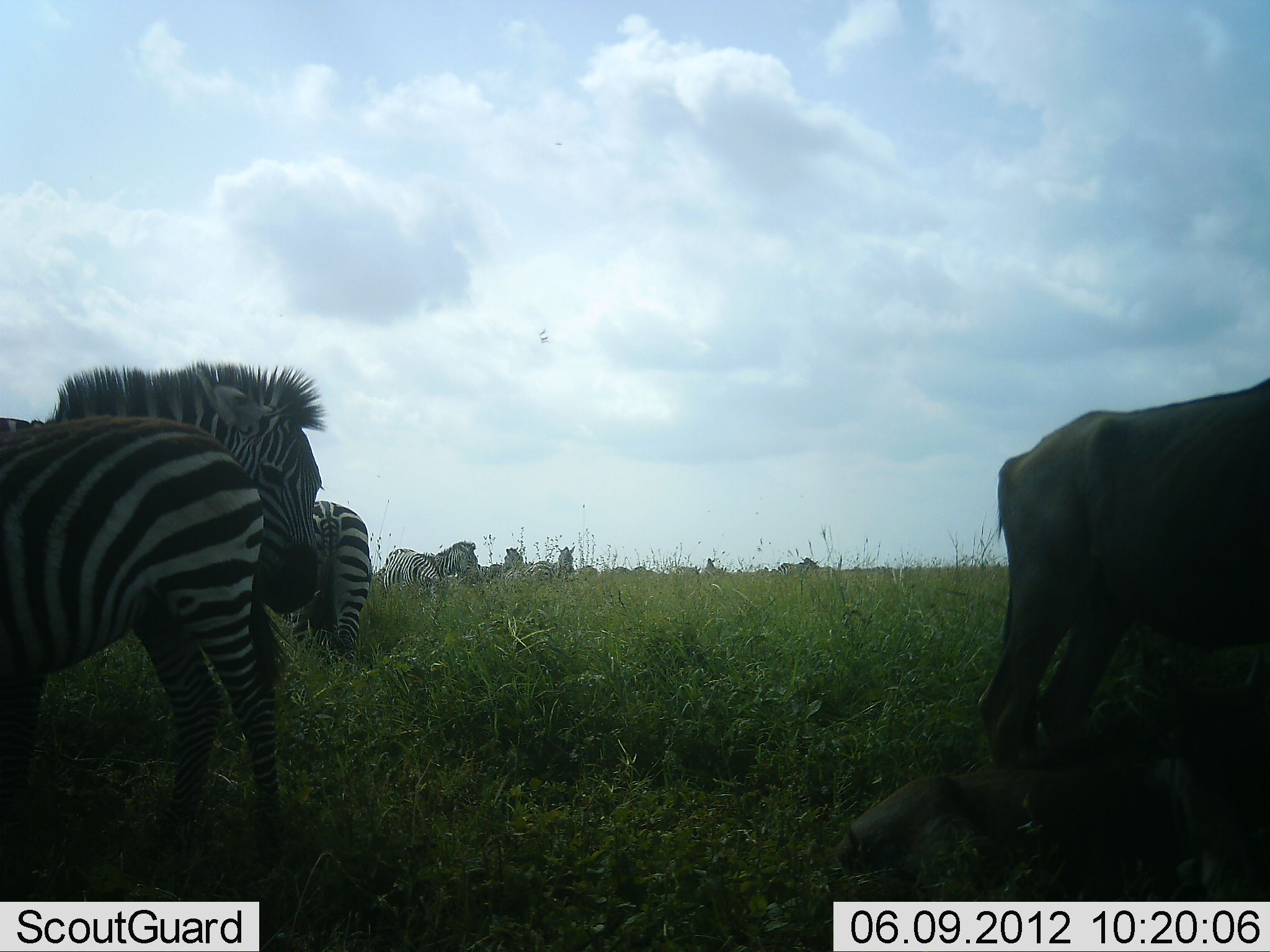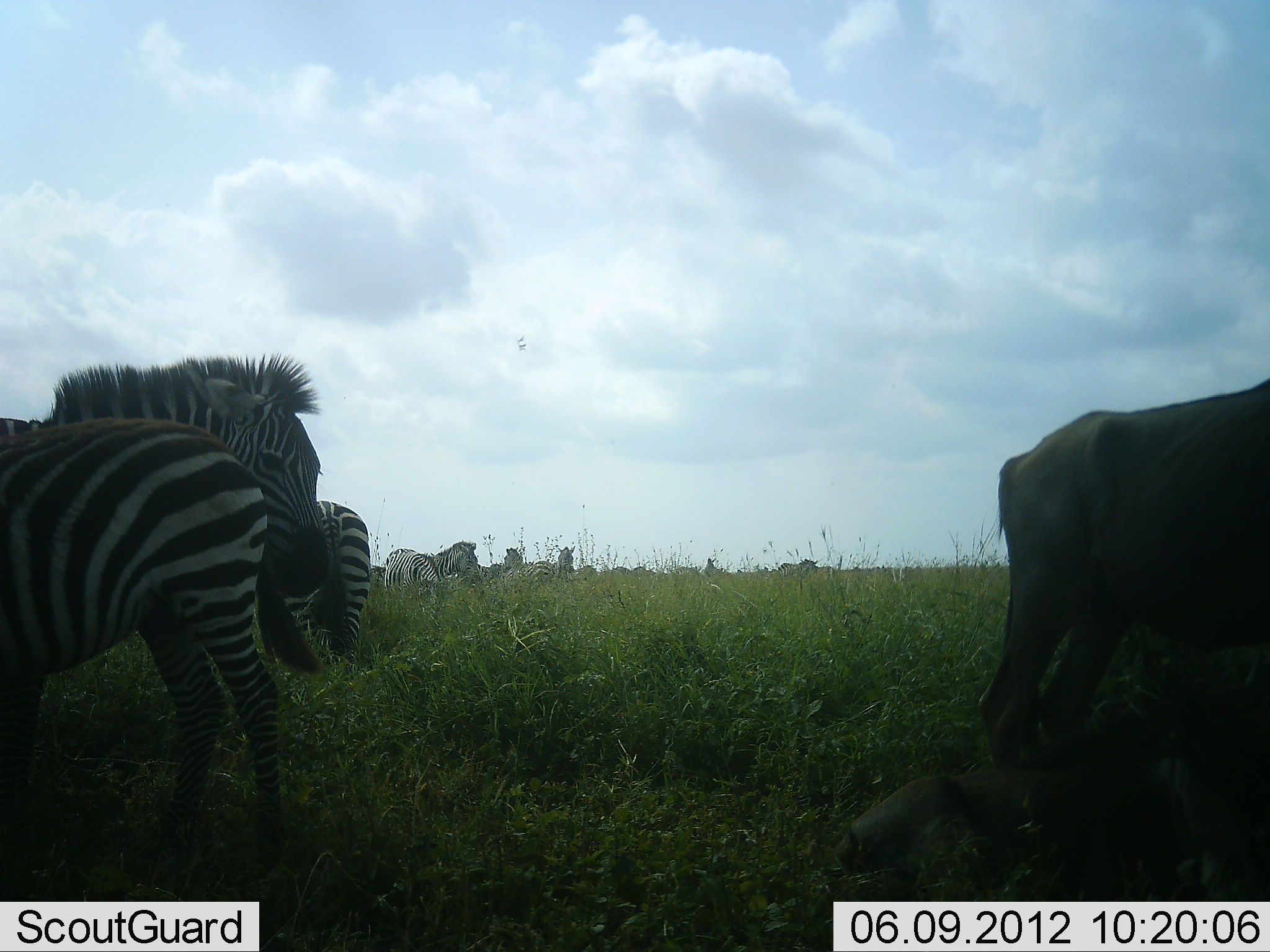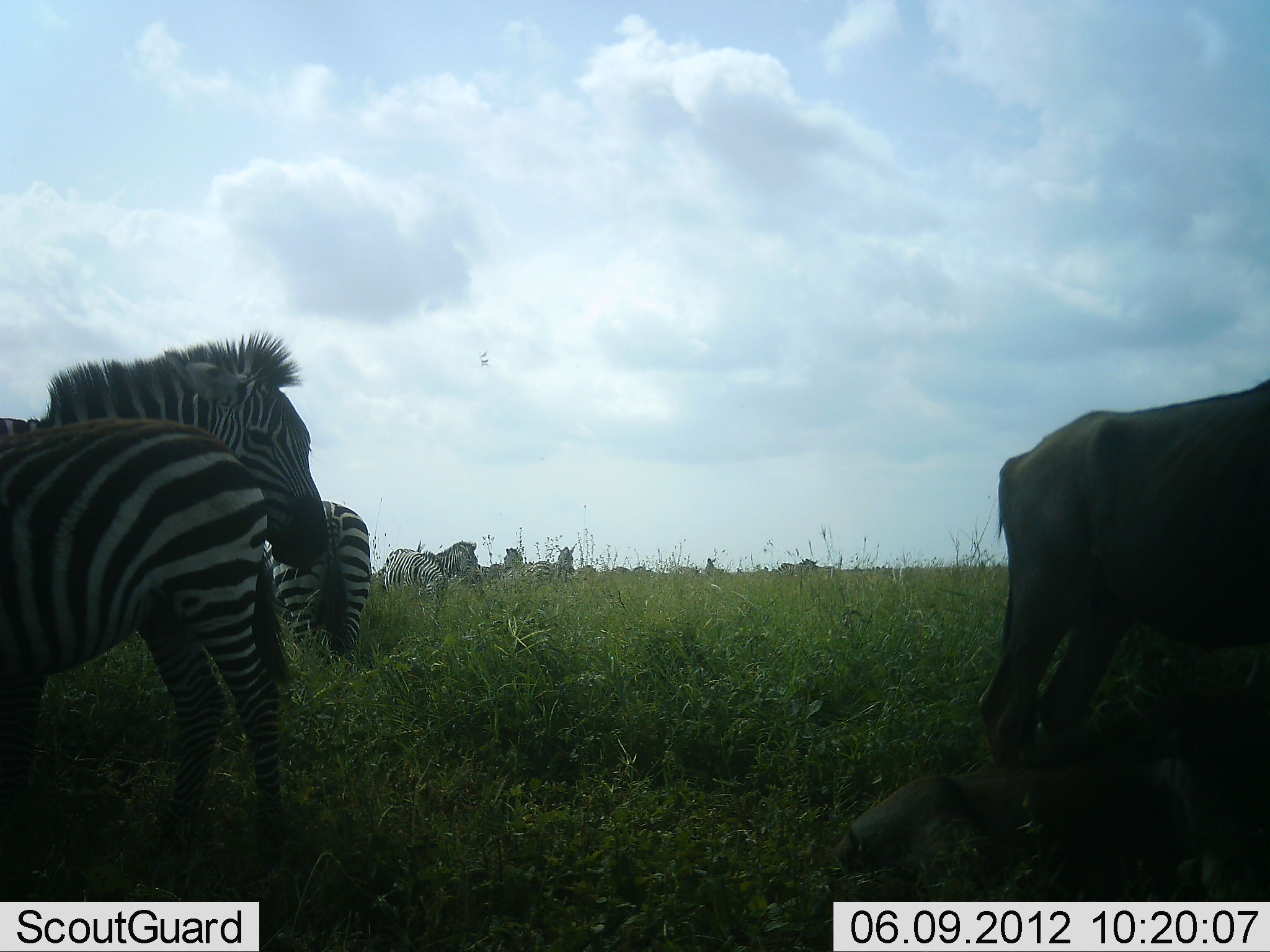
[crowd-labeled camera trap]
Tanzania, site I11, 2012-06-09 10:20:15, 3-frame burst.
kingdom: Animalia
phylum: Chordata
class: Mammalia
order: Artiodactyla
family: Bovidae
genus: Connochaetes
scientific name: Connochaetes taurinus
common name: blue wildebeest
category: wildebeest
Wildebeest (blue wildebeest) (Connochaetes taurinus), count 2. Behavior (volunteer vote fractions): standing 50%, resting 90%, moving 0%, interacting 0%. Young present (vote fraction): 0%. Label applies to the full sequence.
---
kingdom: Animalia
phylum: Chordata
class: Mammalia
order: Perissodactyla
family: Equidae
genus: Equus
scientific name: Equus quagga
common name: plains zebra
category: zebra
Zebra (plains zebra) (Equus quagga), count 8. Behavior (volunteer vote fractions): standing 93%, resting 13%, moving 0%, interacting 7%. Young present (vote fraction): 13%. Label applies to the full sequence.